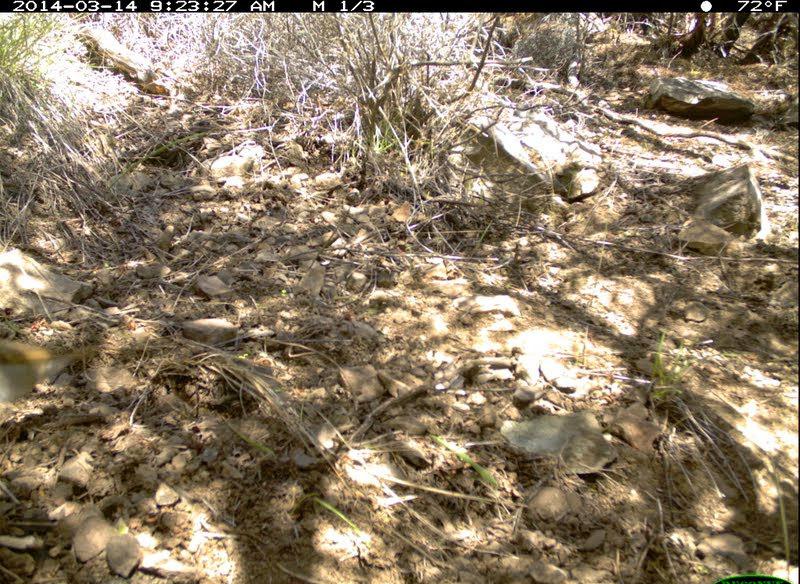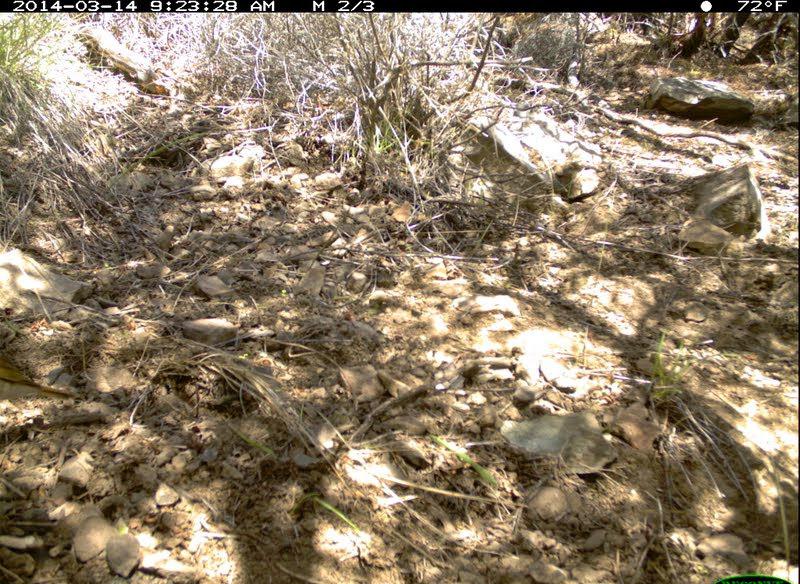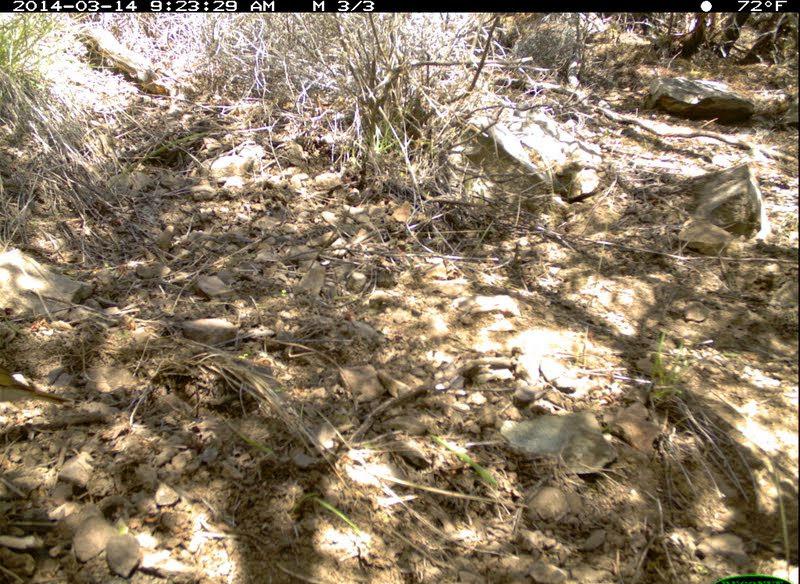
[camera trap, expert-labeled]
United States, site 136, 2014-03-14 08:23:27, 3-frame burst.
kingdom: Animalia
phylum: Chordata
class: Aves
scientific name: Aves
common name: bird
Bird (Aves).